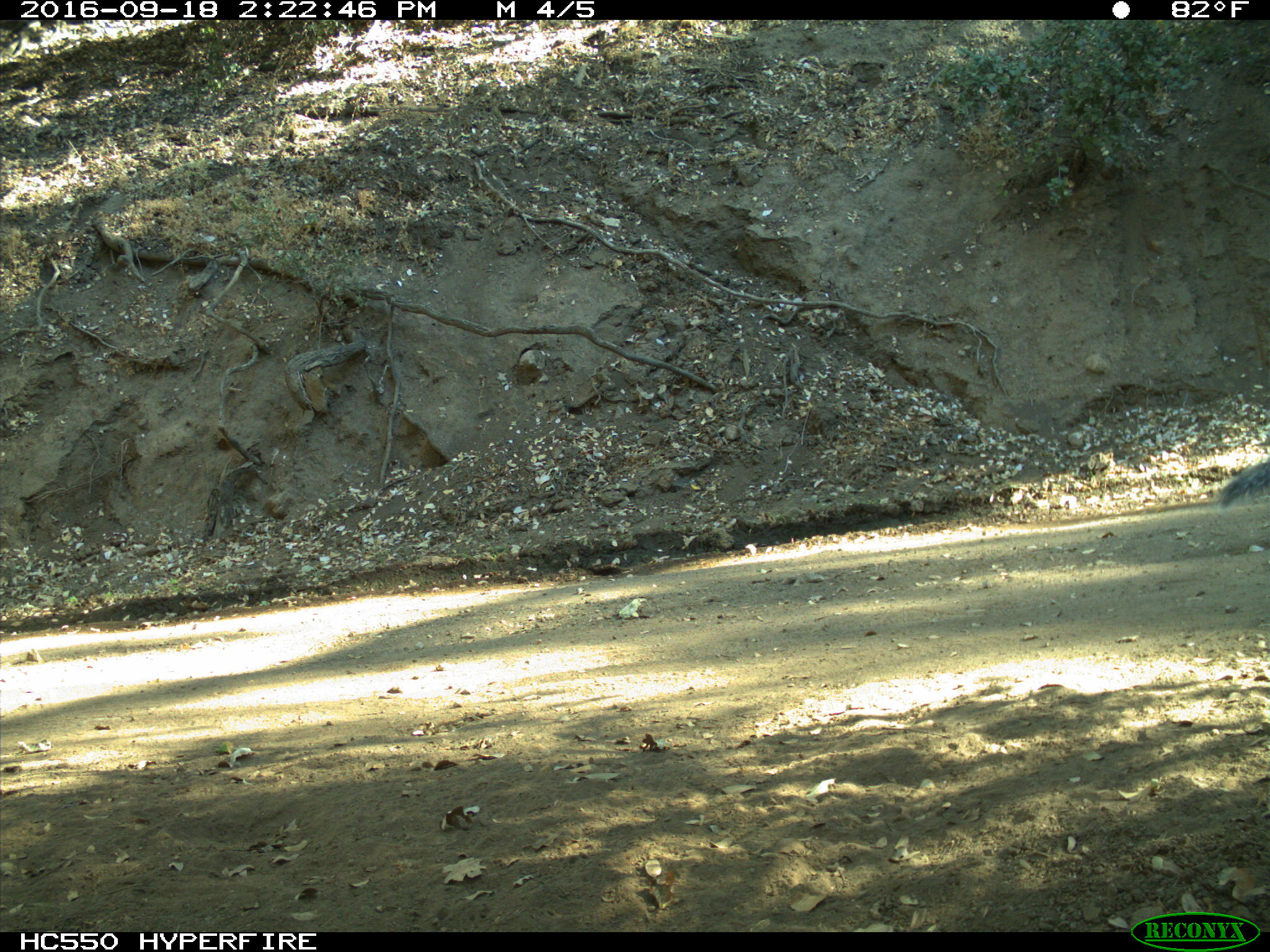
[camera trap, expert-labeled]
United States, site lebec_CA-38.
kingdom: Animalia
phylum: Chordata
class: Mammalia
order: Rodentia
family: Sciuridae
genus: Sciurus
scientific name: Sciurus carolinensis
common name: eastern gray squirrel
Sciurus carolinensis (eastern gray squirrel).